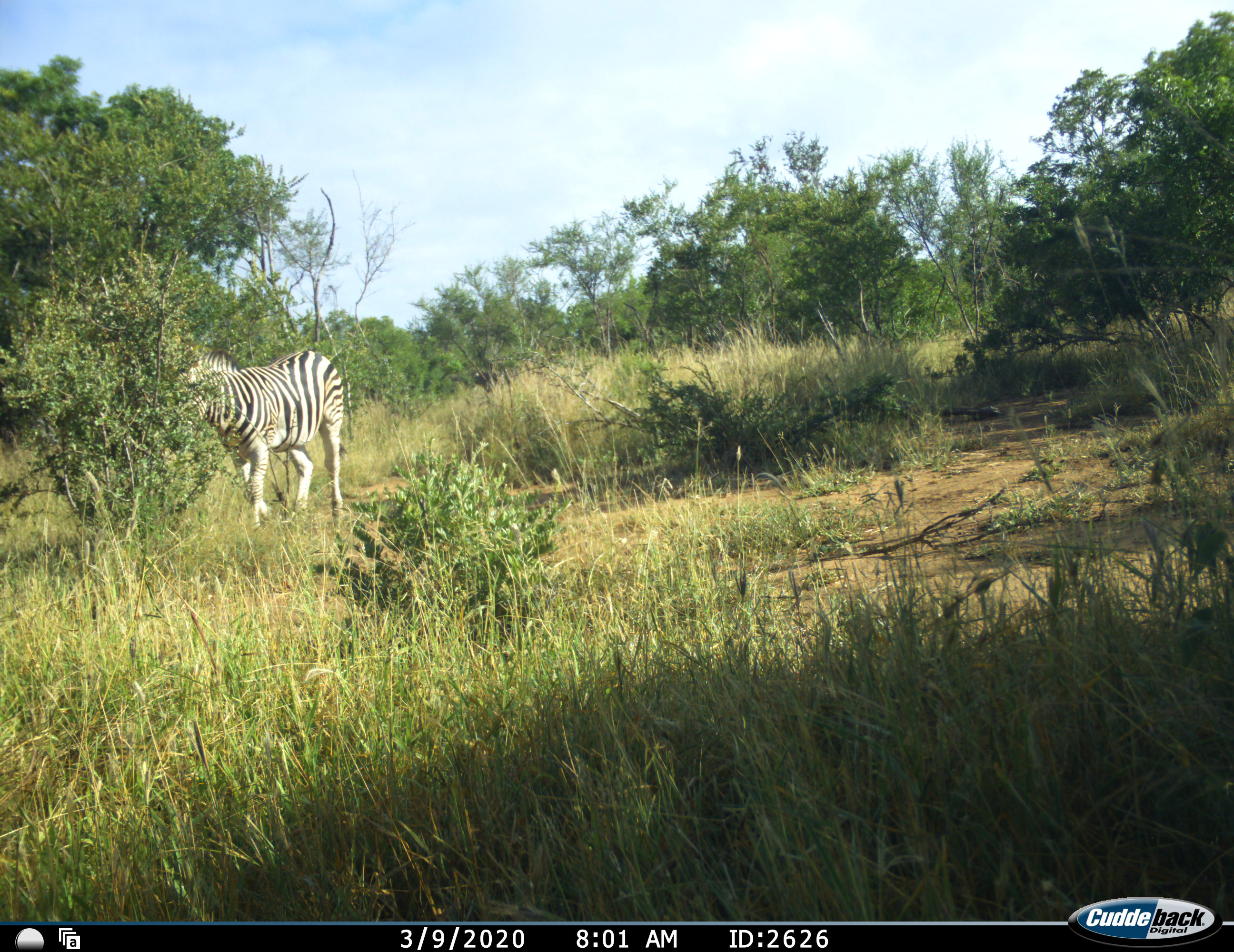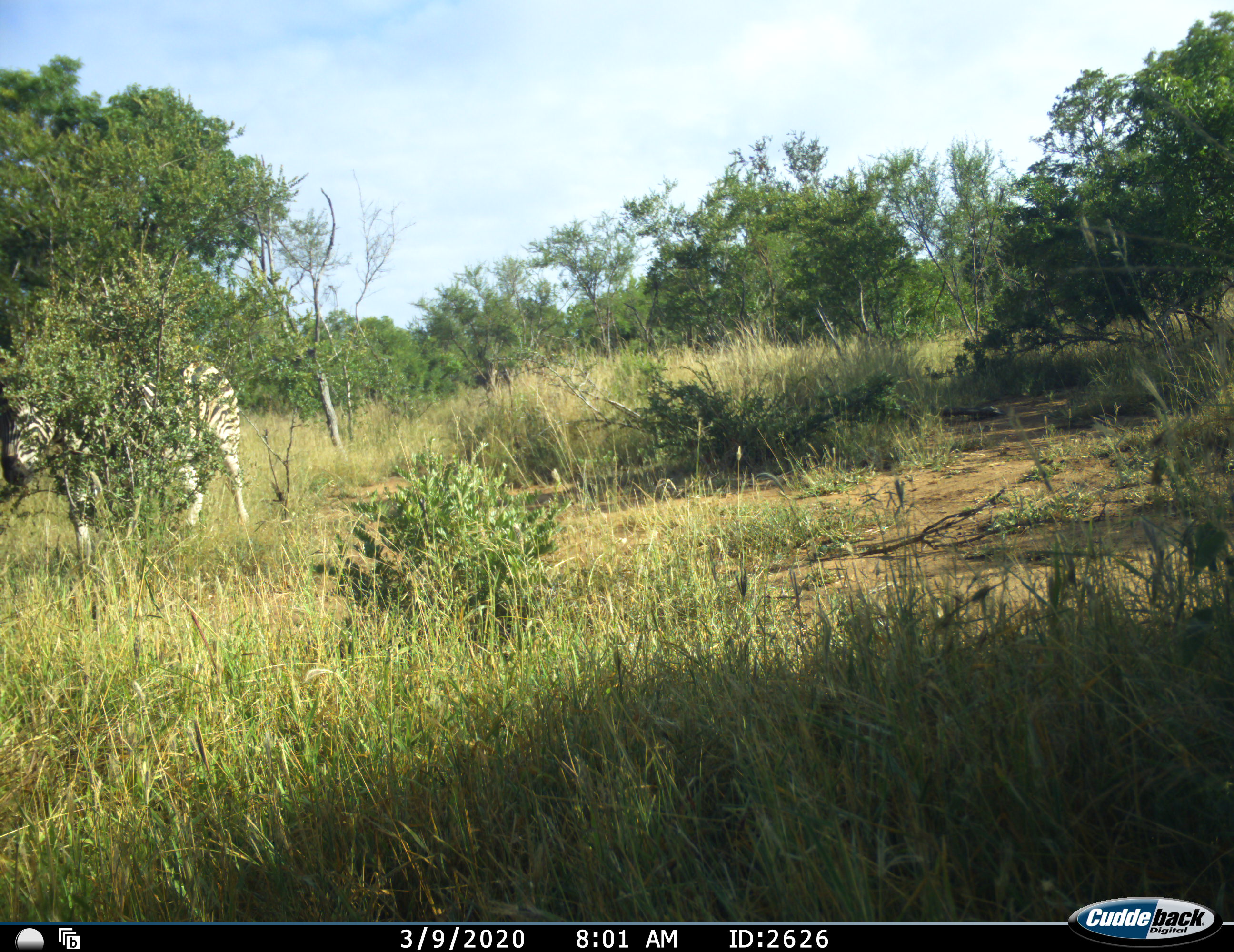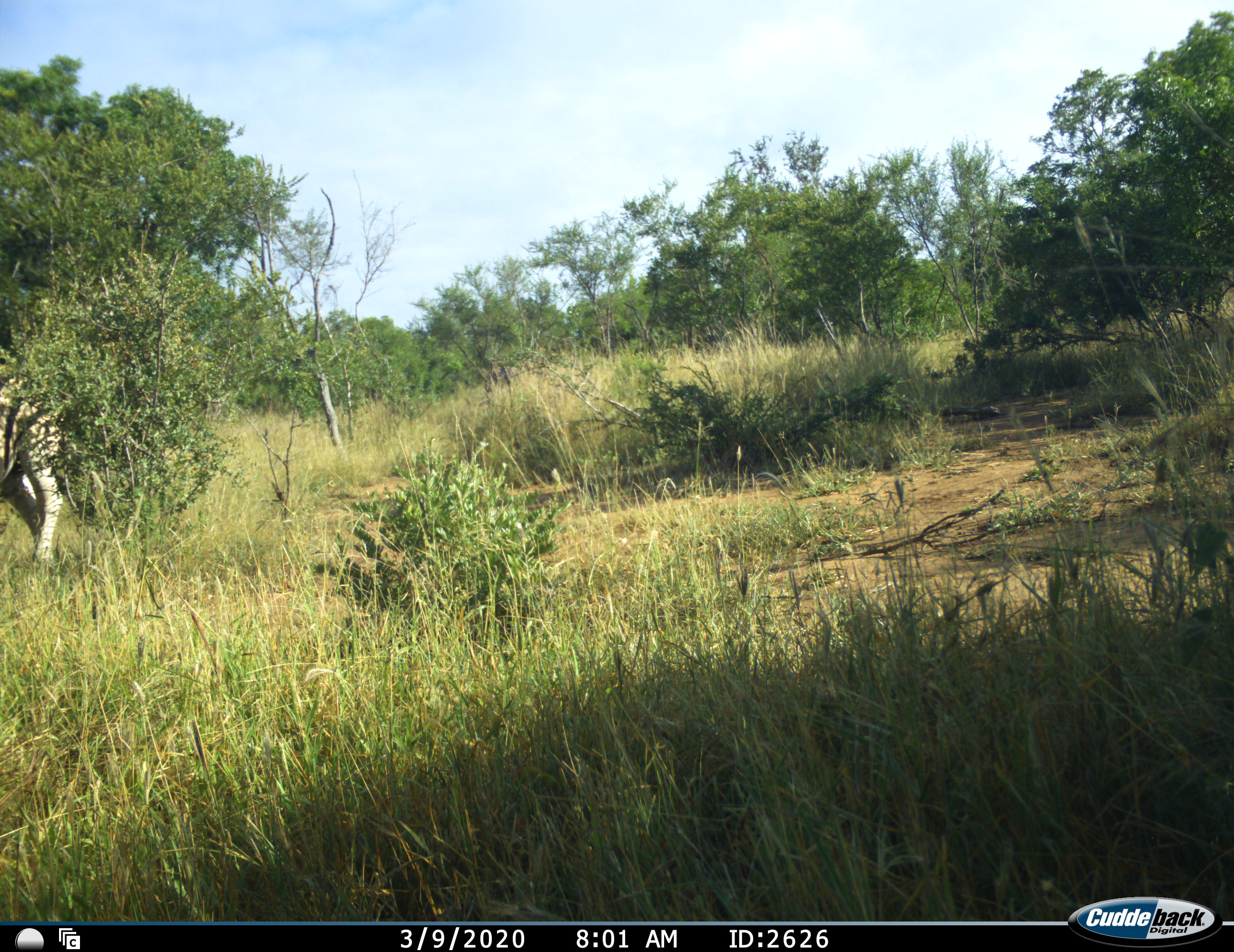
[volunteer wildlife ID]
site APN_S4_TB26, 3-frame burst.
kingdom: Animalia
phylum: Chordata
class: Mammalia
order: Perissodactyla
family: Equidae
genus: Equus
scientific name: Equus quagga burchellii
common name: burchell's zebra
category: zebraburchells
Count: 1.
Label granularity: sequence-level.